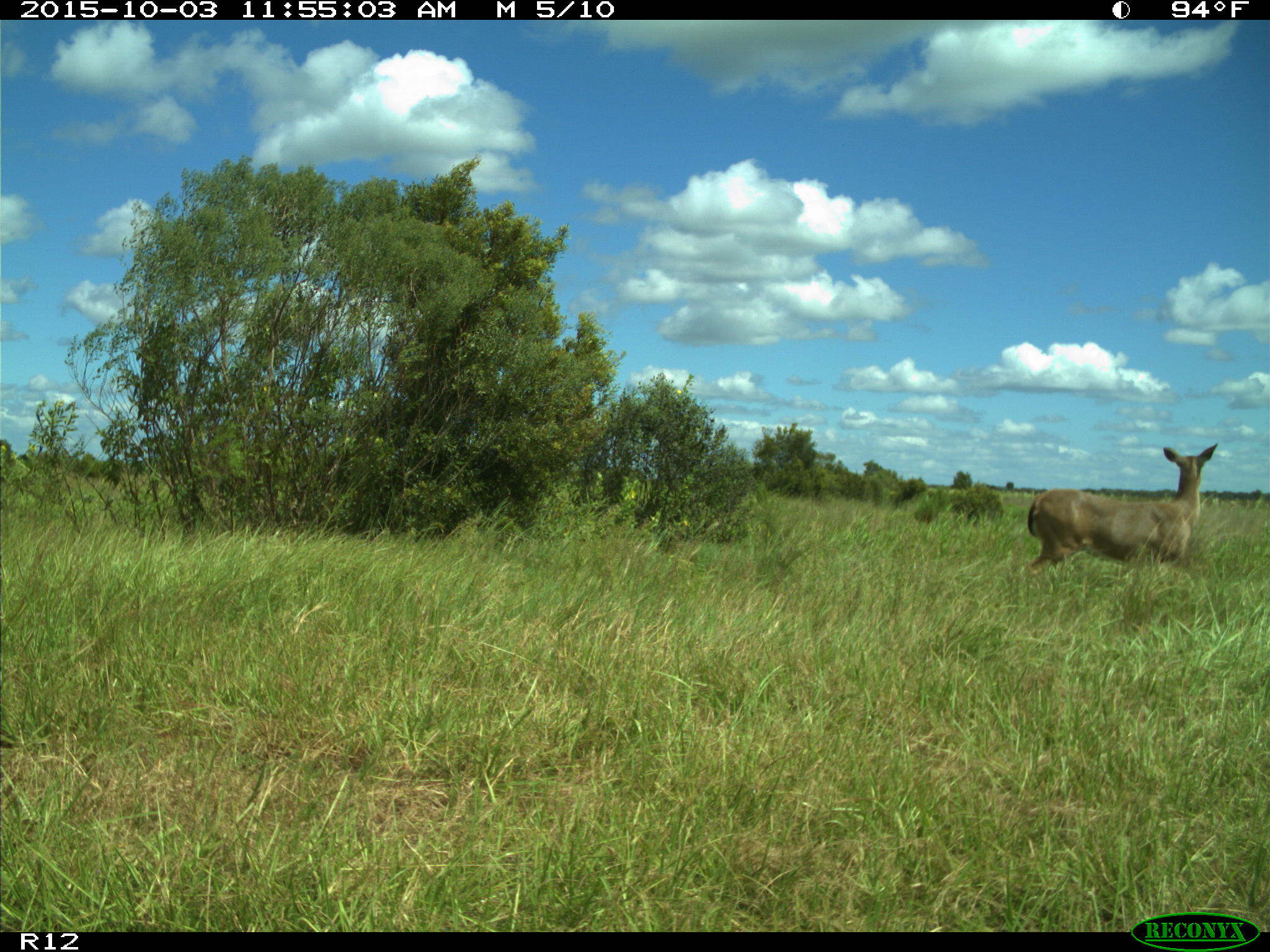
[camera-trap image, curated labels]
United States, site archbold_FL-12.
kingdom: Animalia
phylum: Chordata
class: Mammalia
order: Artiodactyla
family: Cervidae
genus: Odocoileus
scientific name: Odocoileus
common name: deer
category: unidentified deer